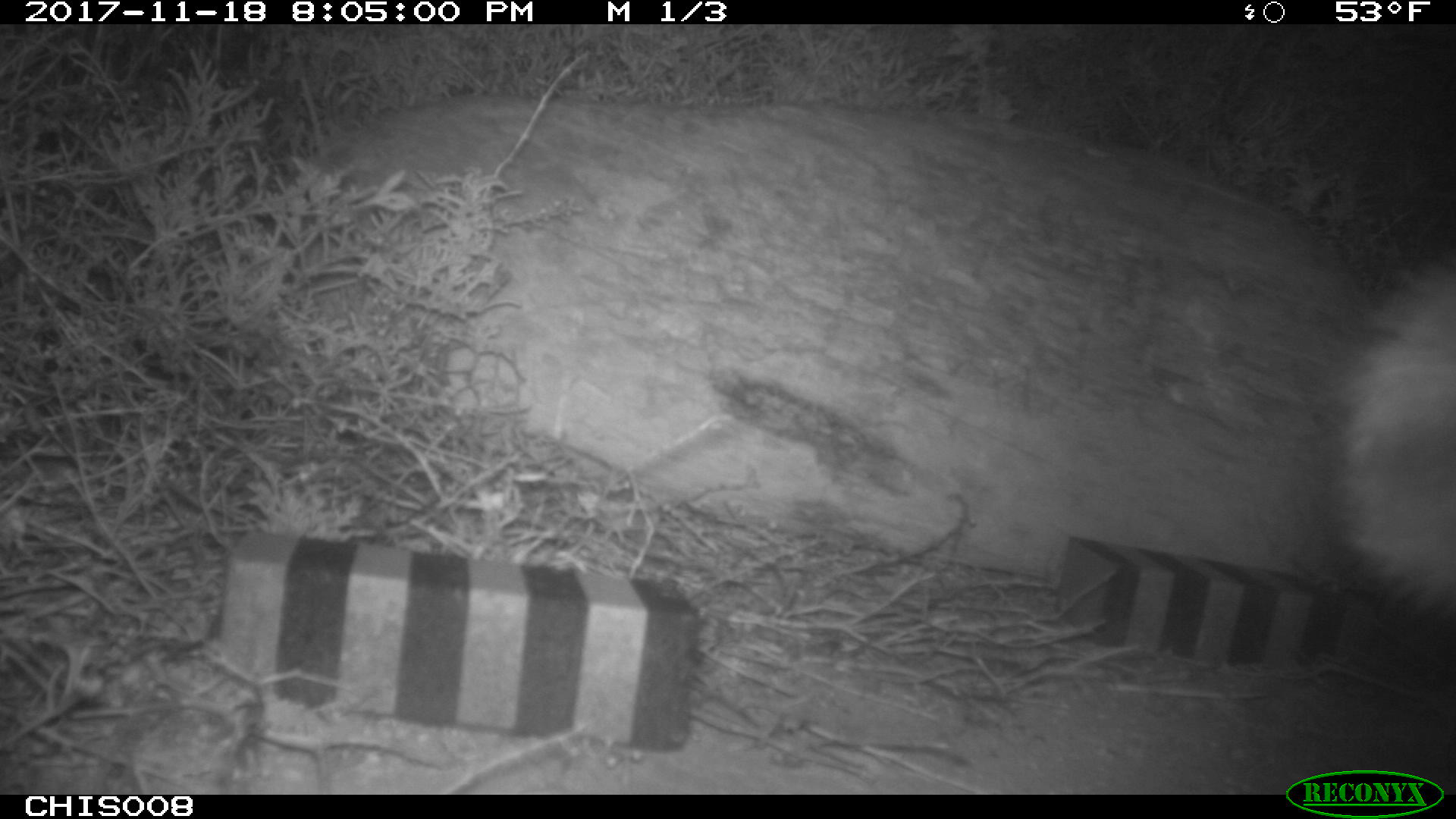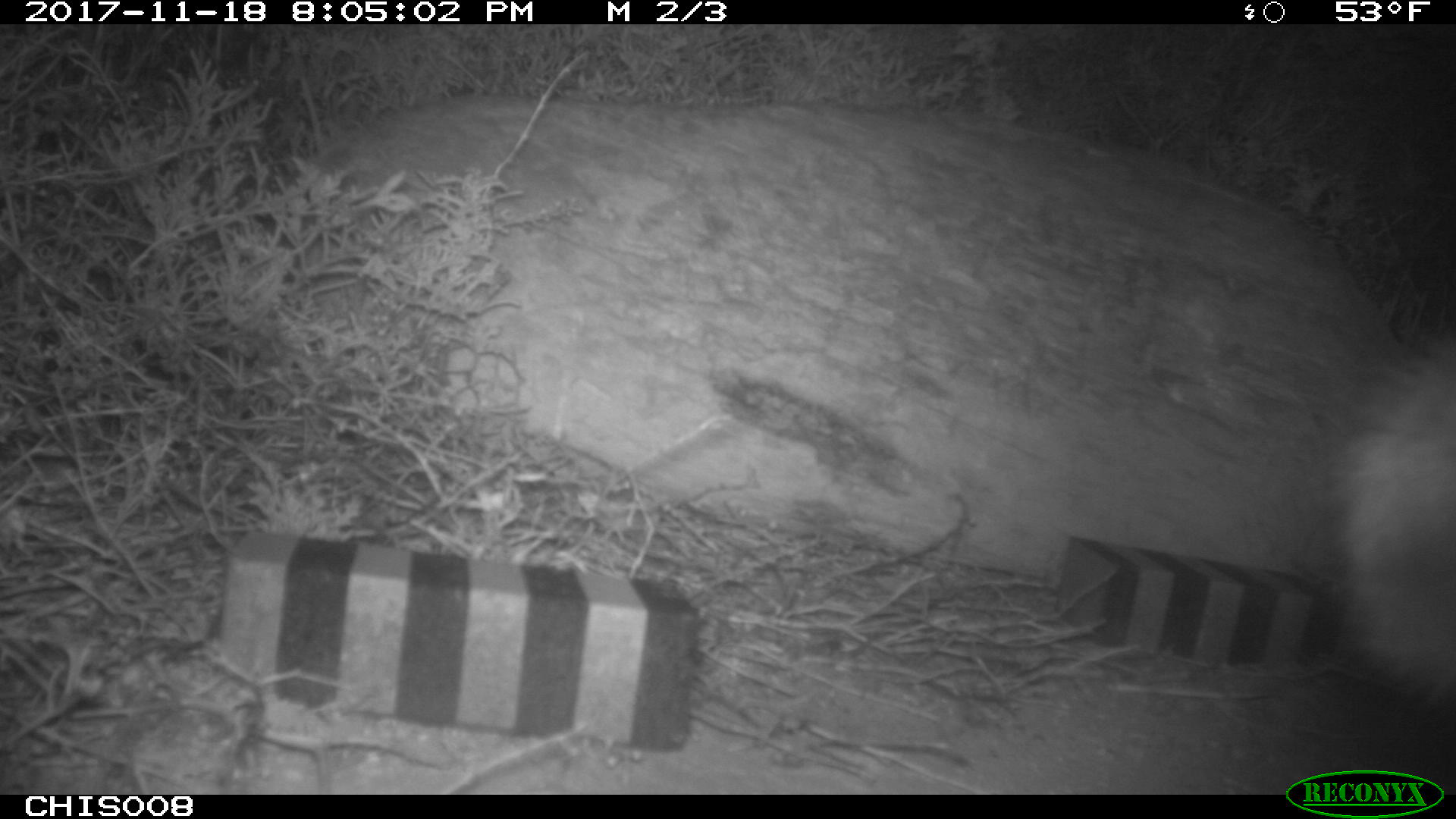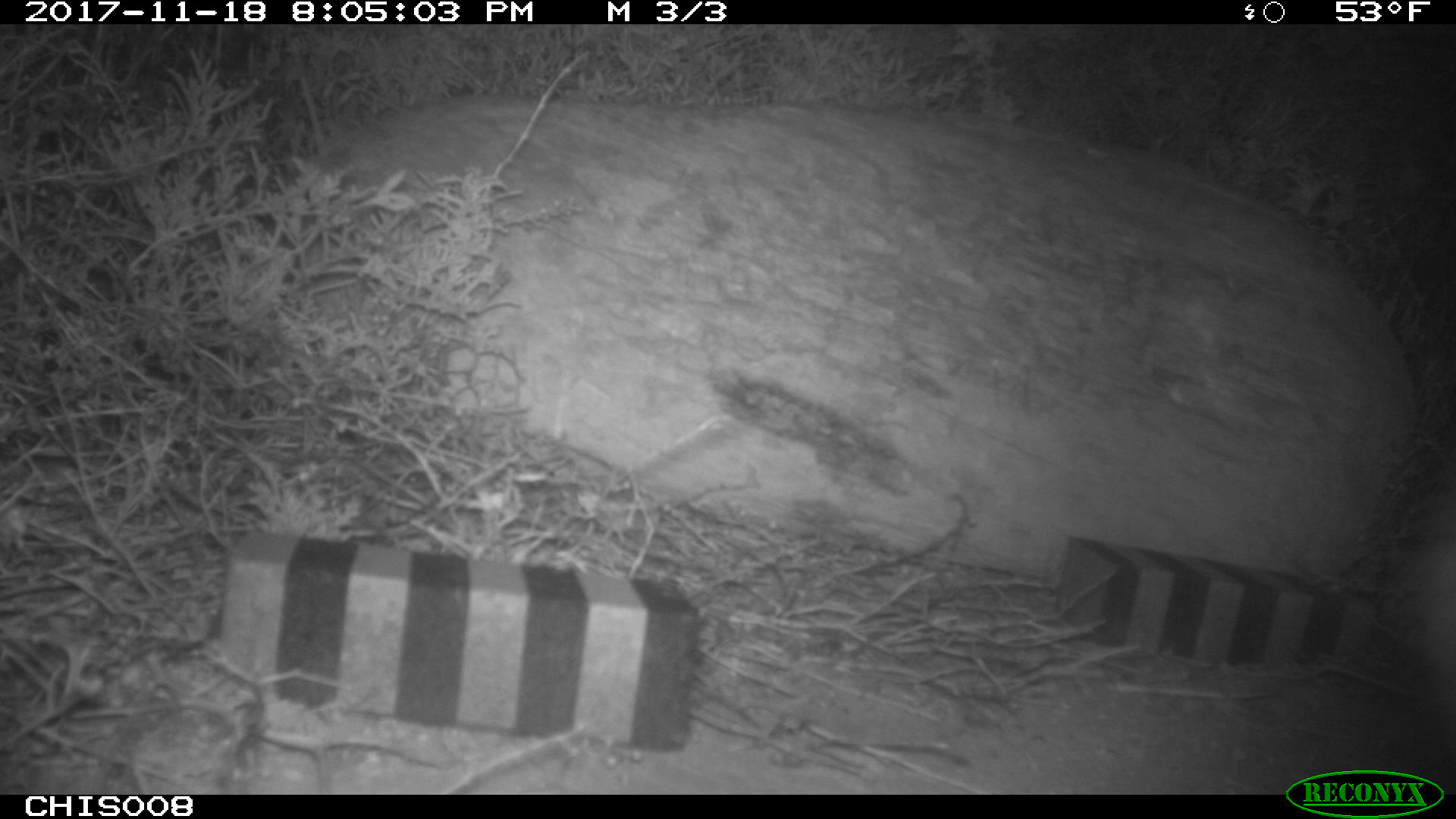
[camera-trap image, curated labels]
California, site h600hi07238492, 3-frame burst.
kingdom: Animalia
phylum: Chordata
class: Mammalia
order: Carnivora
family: Canidae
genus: Urocyon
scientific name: Urocyon littoralis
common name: island fox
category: fox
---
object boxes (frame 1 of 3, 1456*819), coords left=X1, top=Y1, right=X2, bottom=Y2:
fox: left=1307, top=253, right=1455, bottom=629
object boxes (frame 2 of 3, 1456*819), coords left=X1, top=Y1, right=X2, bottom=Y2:
fox: left=1326, top=332, right=1455, bottom=708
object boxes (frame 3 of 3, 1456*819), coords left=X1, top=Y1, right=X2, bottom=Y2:
fox: left=1393, top=539, right=1455, bottom=708